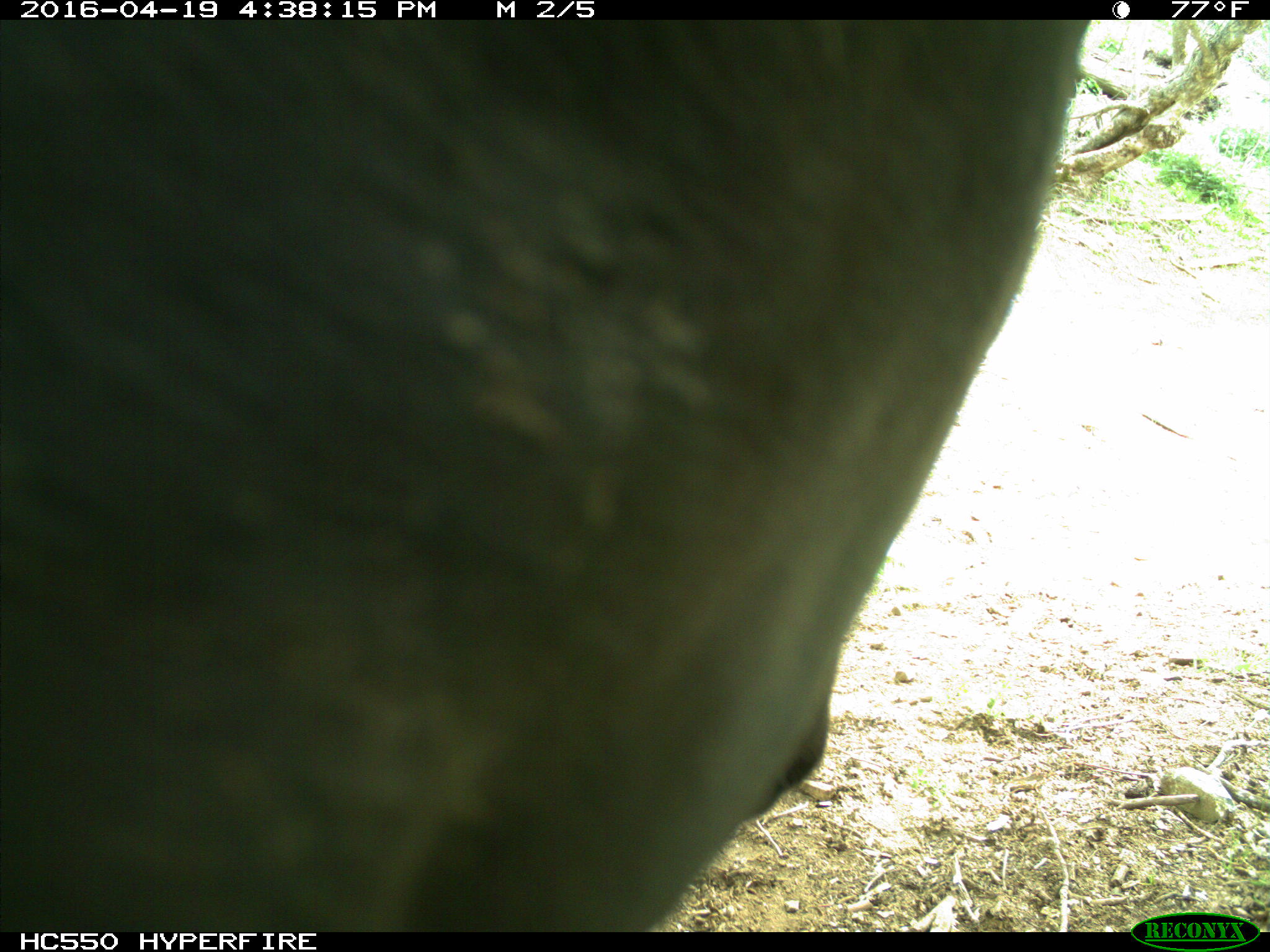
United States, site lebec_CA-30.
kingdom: Animalia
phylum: Chordata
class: Mammalia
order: Artiodactyla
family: Bovidae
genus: Bos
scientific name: Bos taurus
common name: domestic cow